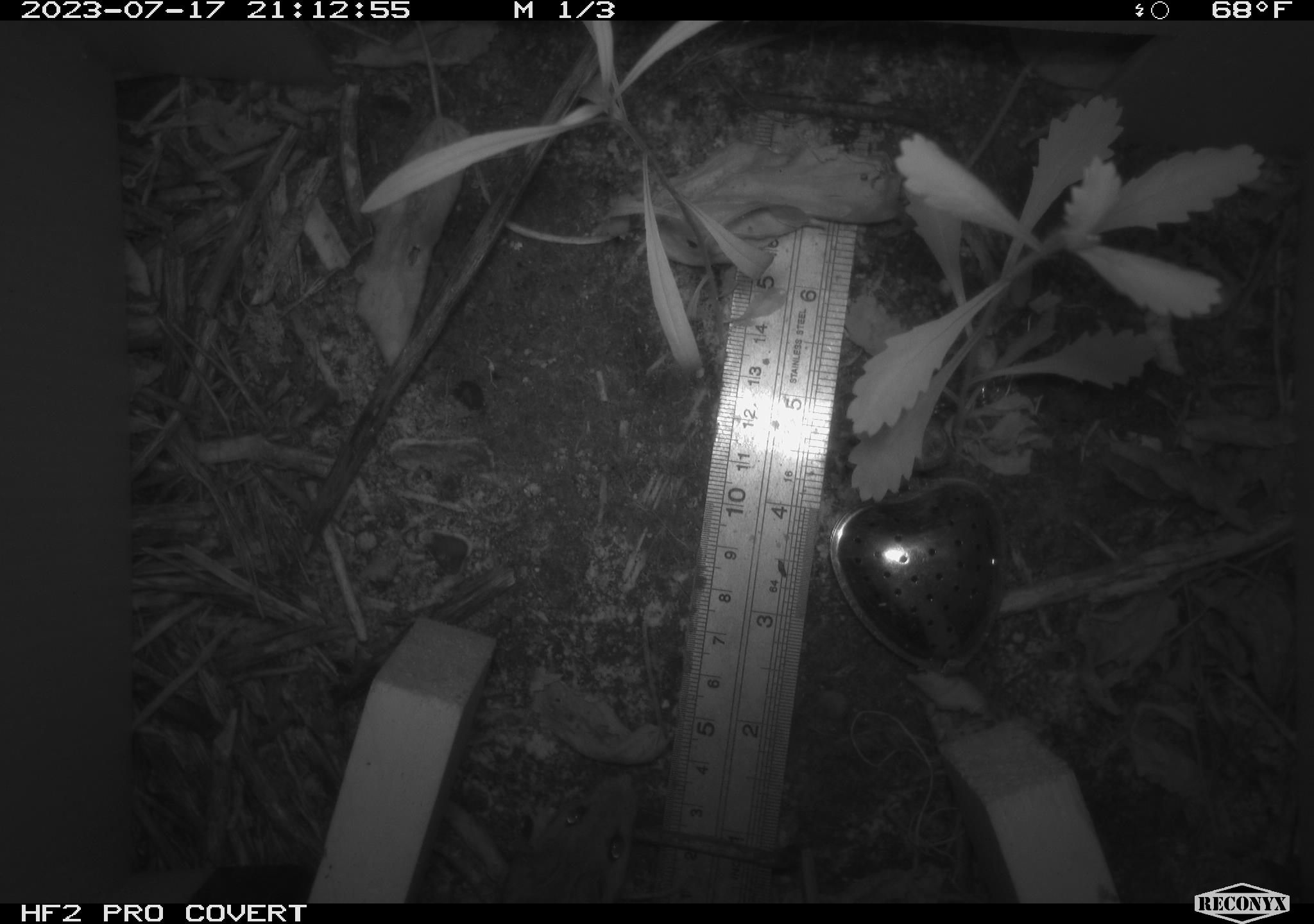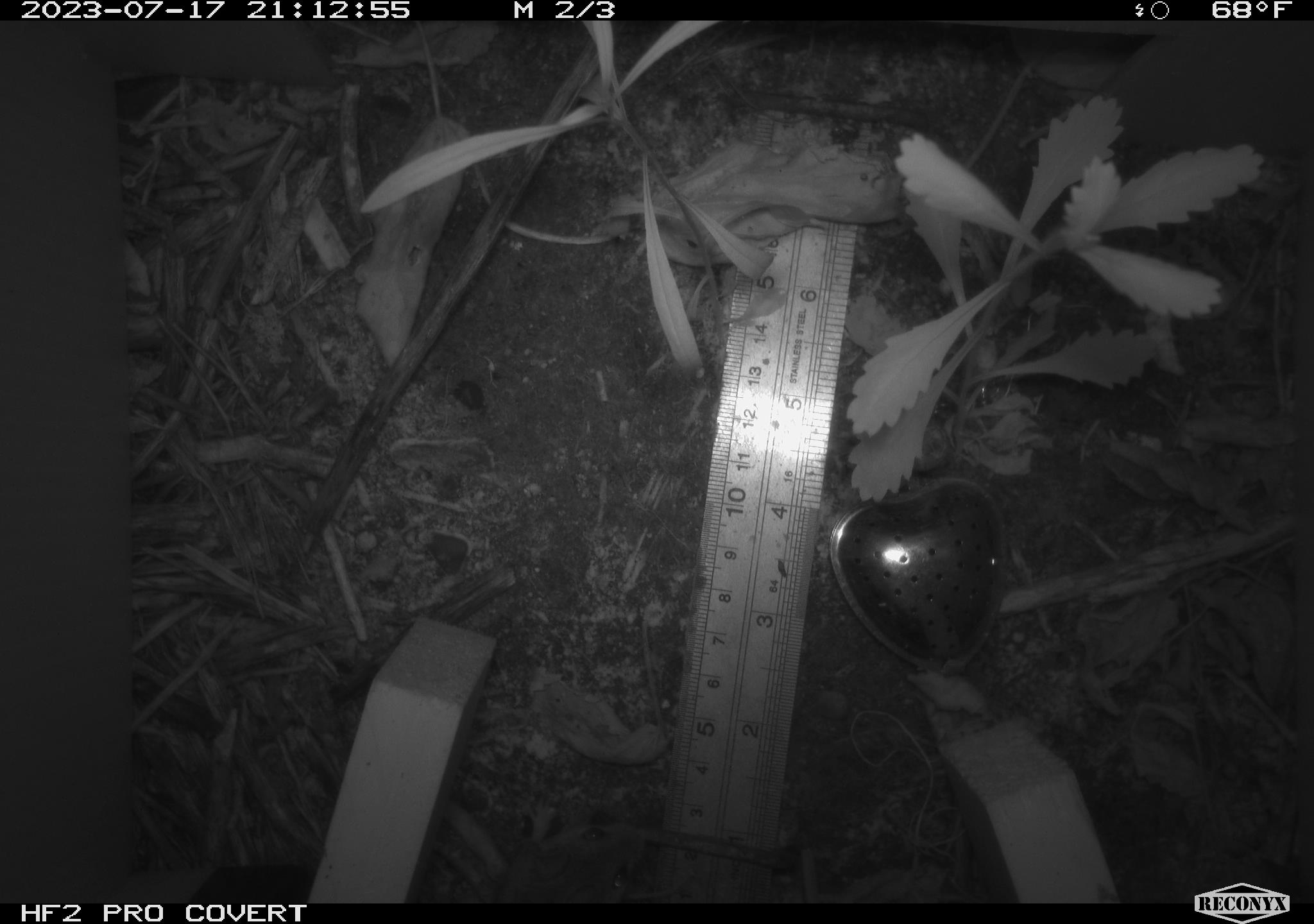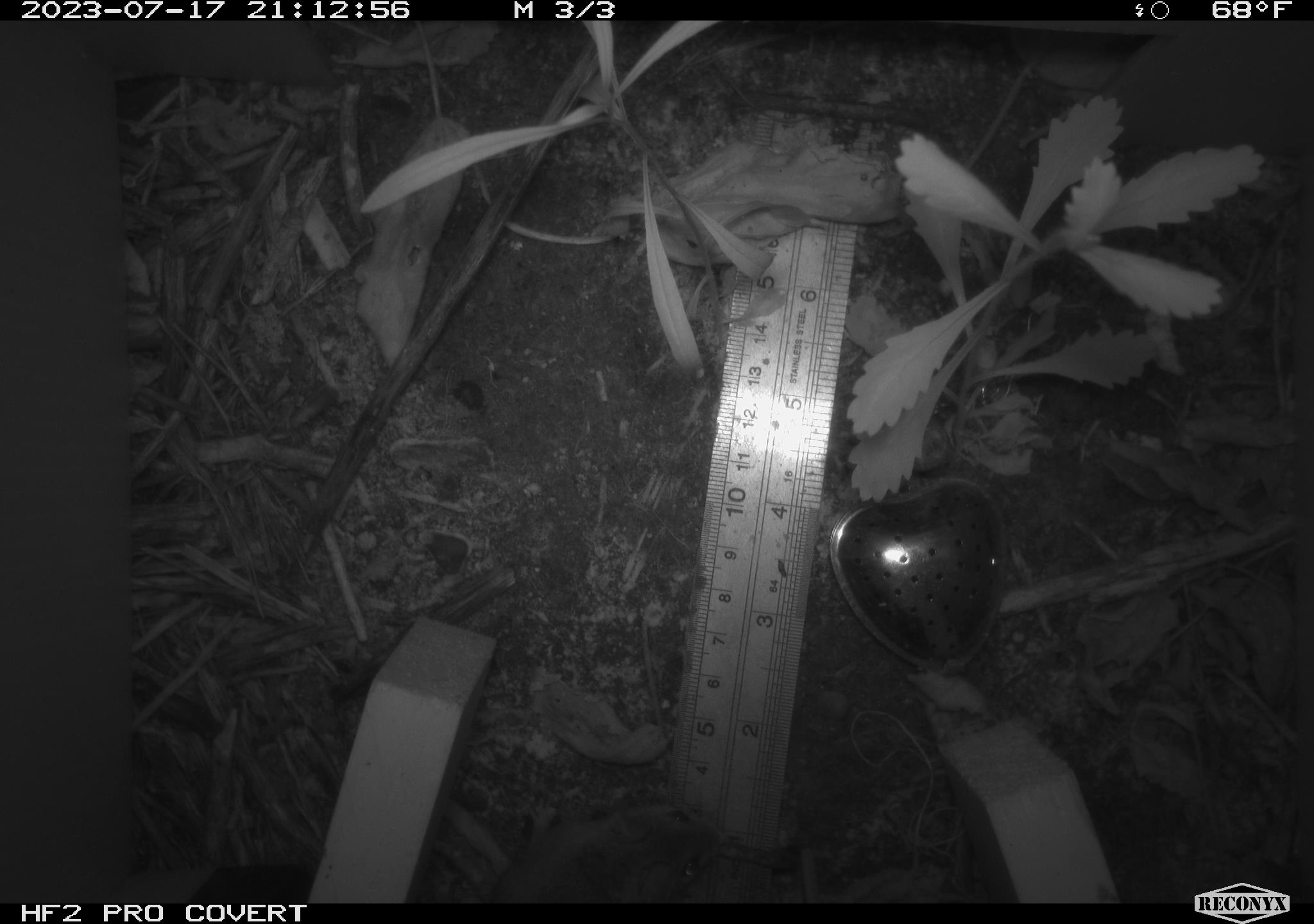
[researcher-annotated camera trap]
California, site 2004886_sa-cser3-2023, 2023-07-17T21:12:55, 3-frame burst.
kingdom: Animalia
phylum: Chordata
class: Mammalia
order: Rodentia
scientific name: Rodentia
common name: mouse species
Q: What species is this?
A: Mouse species (Rodentia).